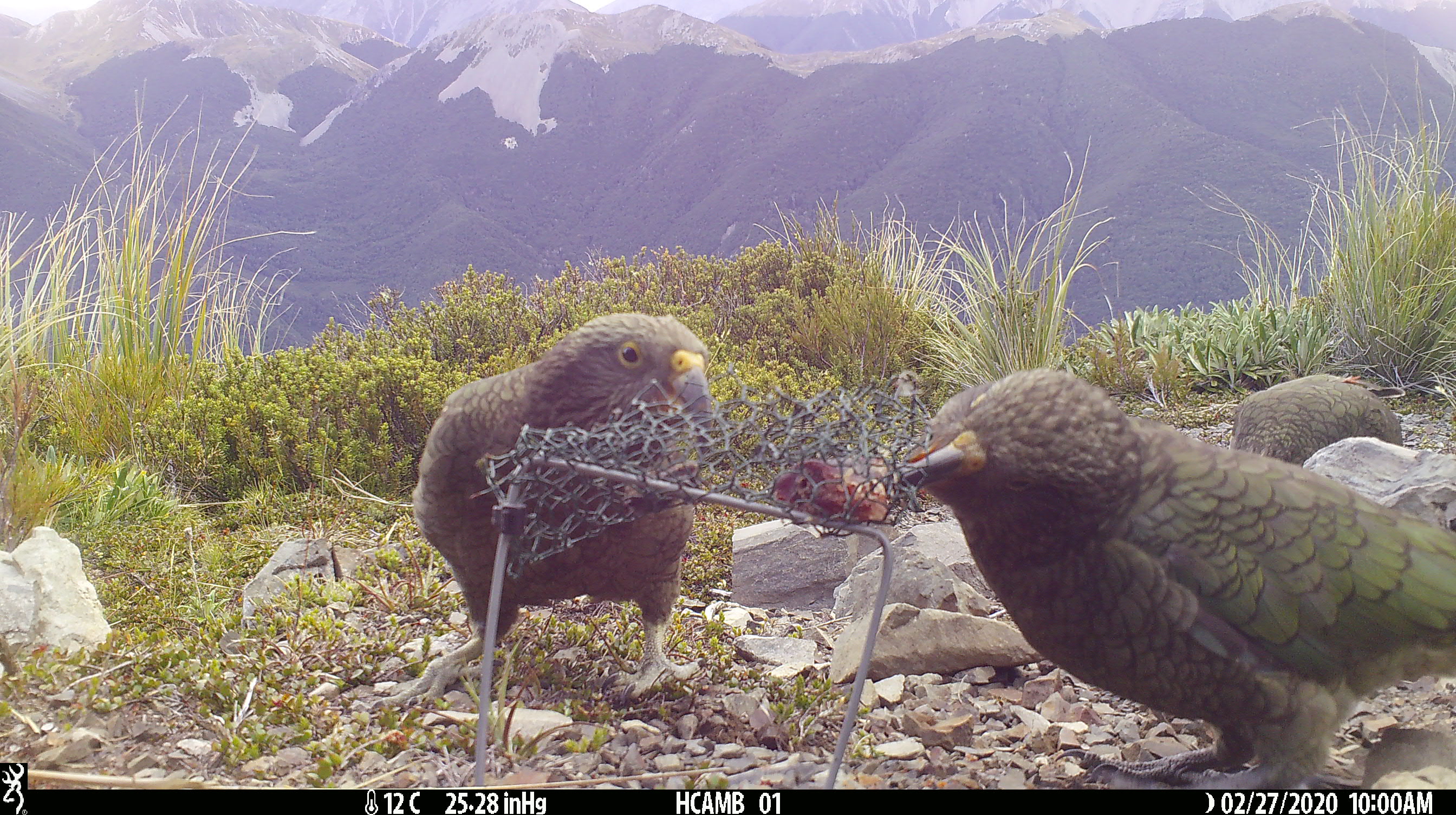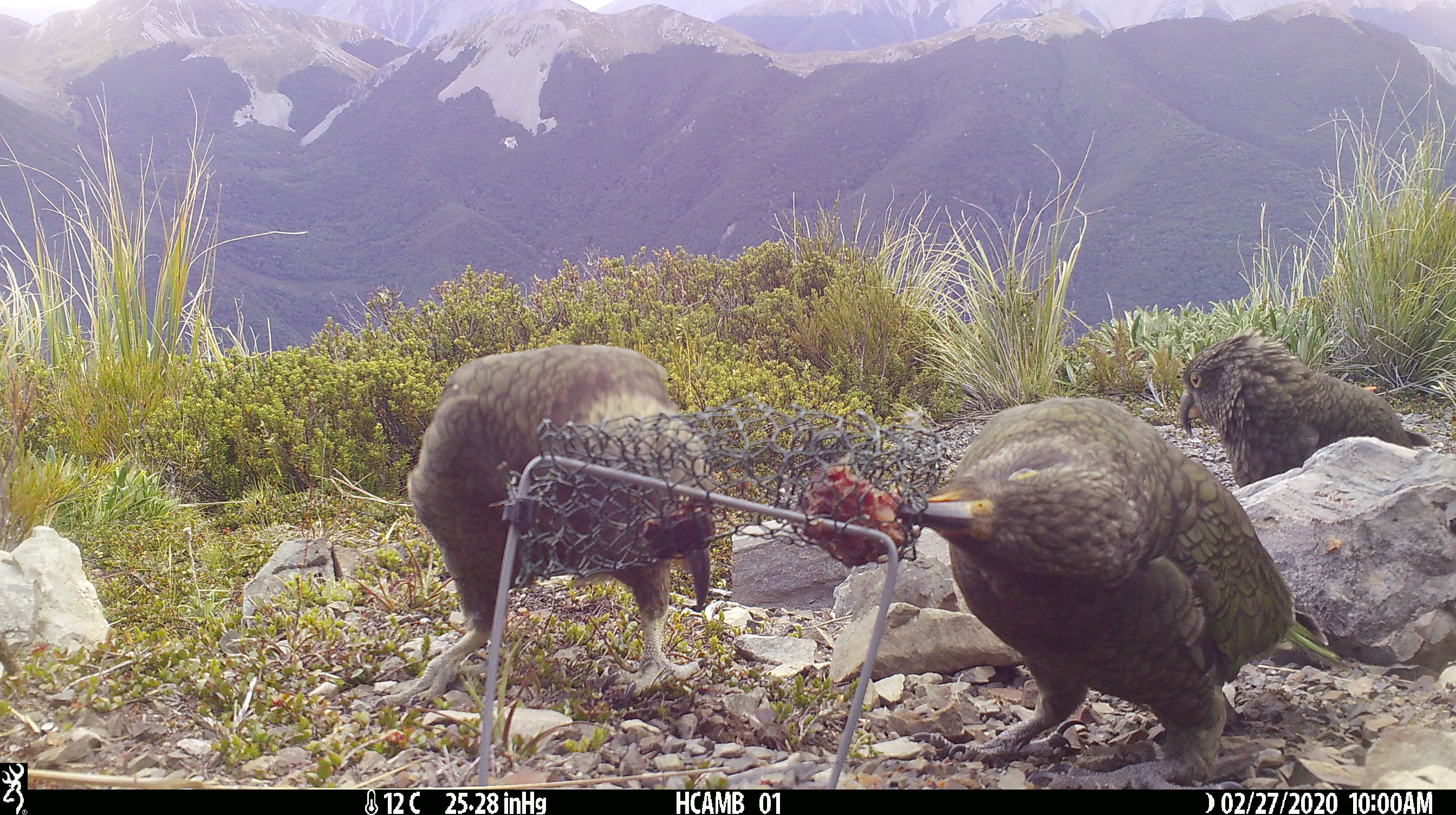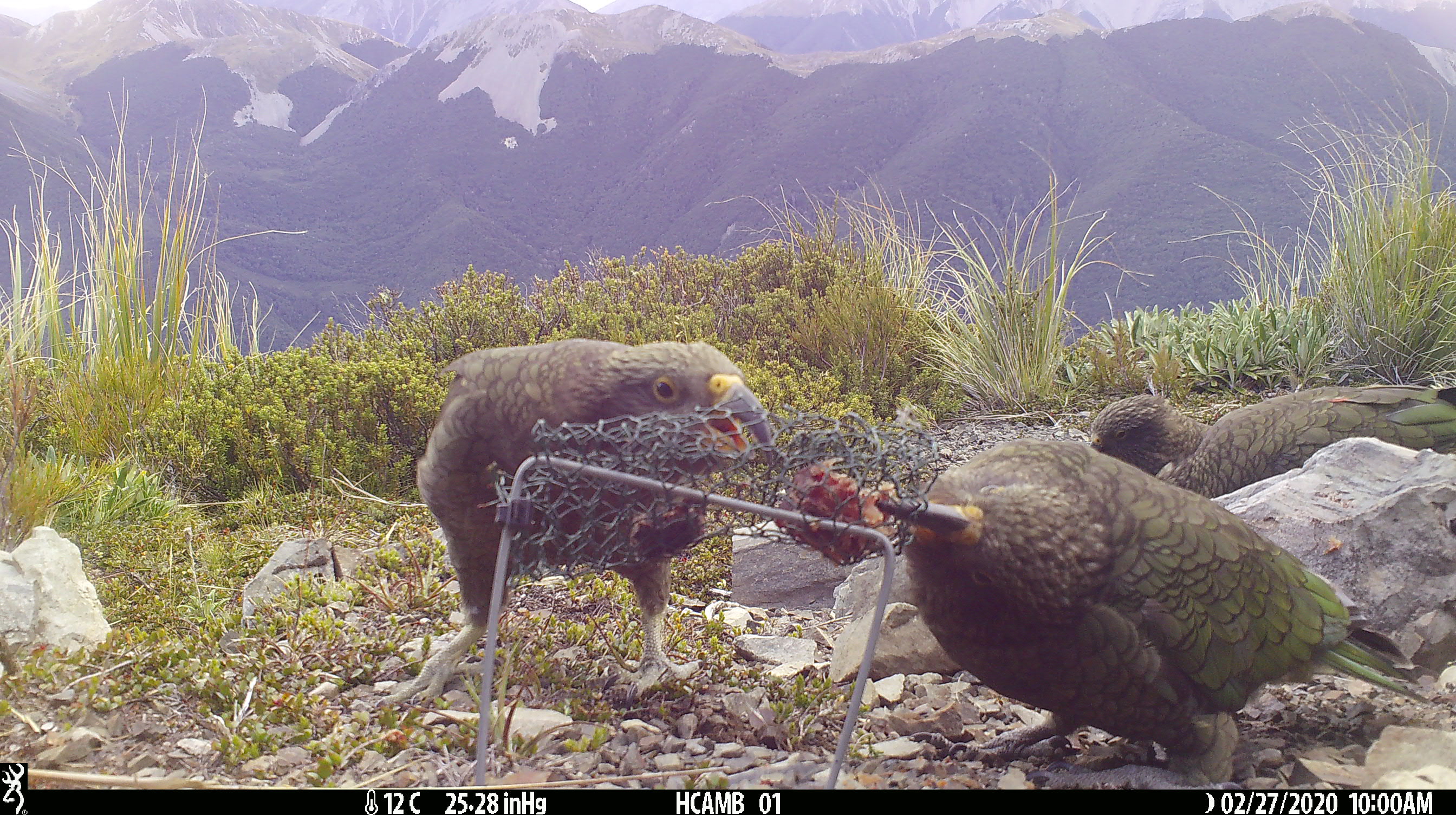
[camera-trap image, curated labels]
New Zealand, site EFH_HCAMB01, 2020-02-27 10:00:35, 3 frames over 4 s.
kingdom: Animalia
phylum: Chordata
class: Aves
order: Psittaciformes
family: Strigopidae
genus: Nestor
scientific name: Nestor notabilis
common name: kea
Kea (Nestor notabilis).